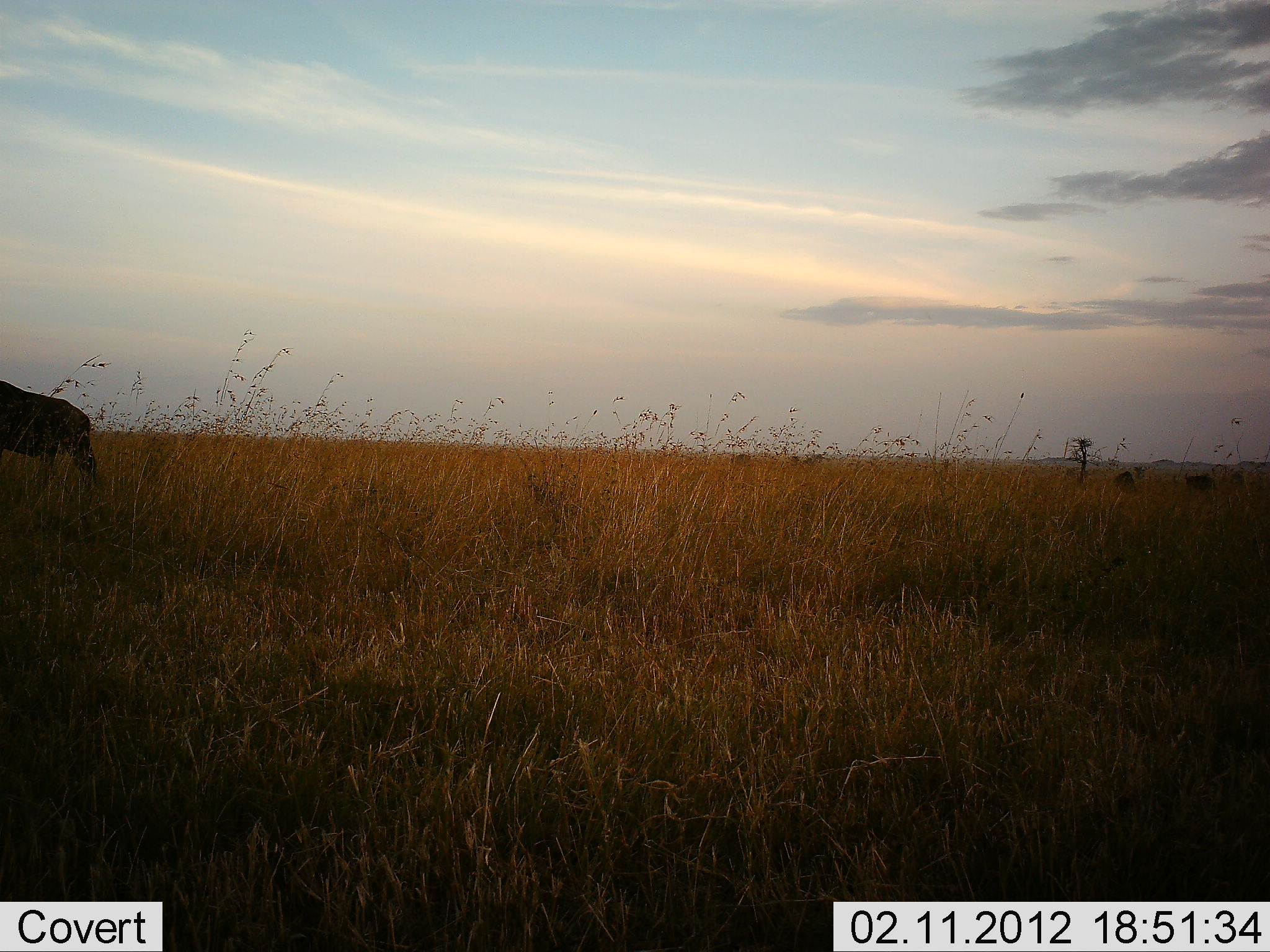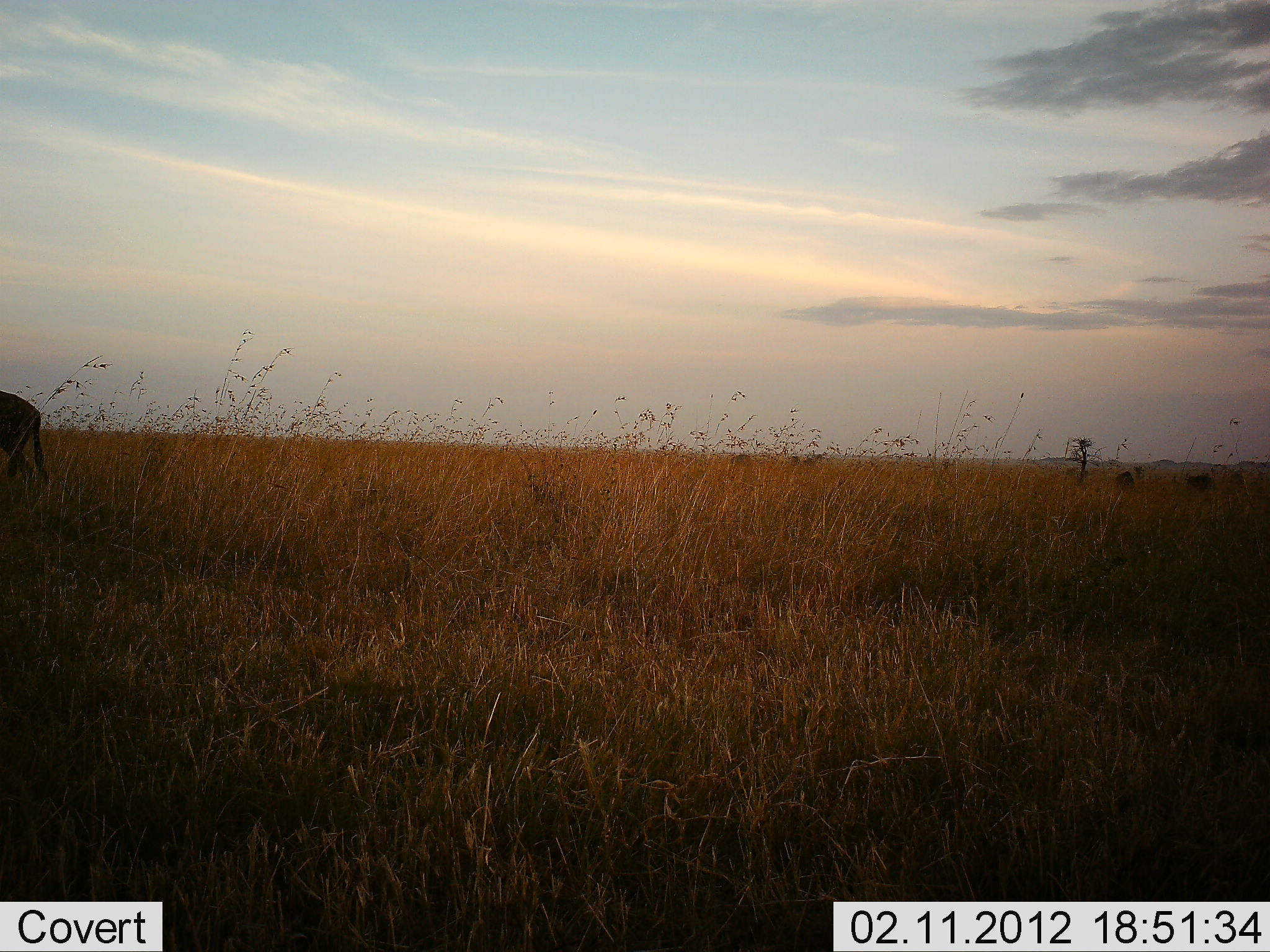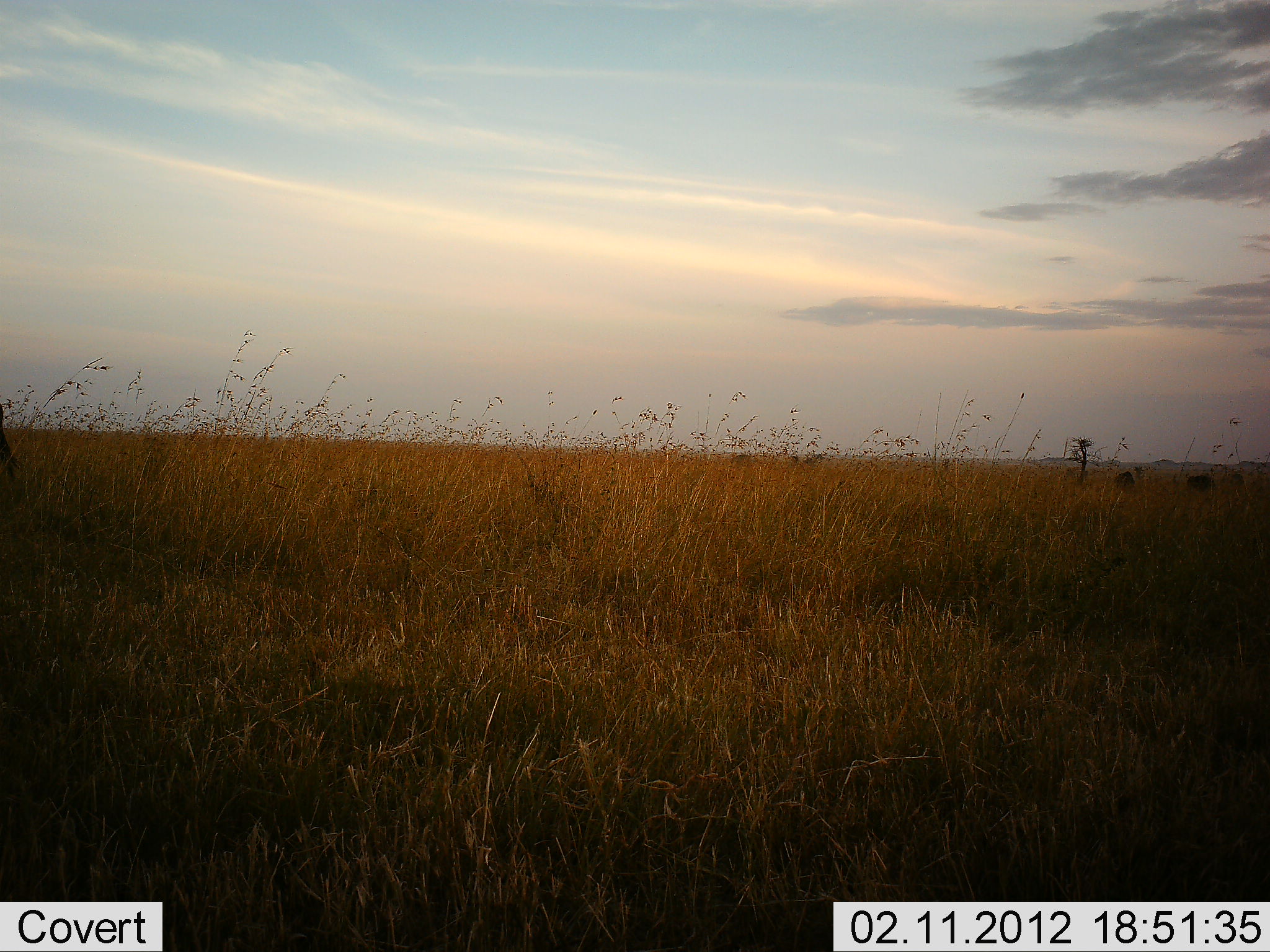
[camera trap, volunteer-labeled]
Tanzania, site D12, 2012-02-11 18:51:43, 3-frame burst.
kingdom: Animalia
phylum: Chordata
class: Mammalia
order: Artiodactyla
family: Bovidae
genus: Connochaetes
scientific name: Connochaetes taurinus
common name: blue wildebeest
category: wildebeest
Wildebeest (blue wildebeest) (Connochaetes taurinus), count 1. Behavior (volunteer vote fractions): standing 0%, resting 0%, moving 92%, interacting 0%. Young present (vote fraction): 0%. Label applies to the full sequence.